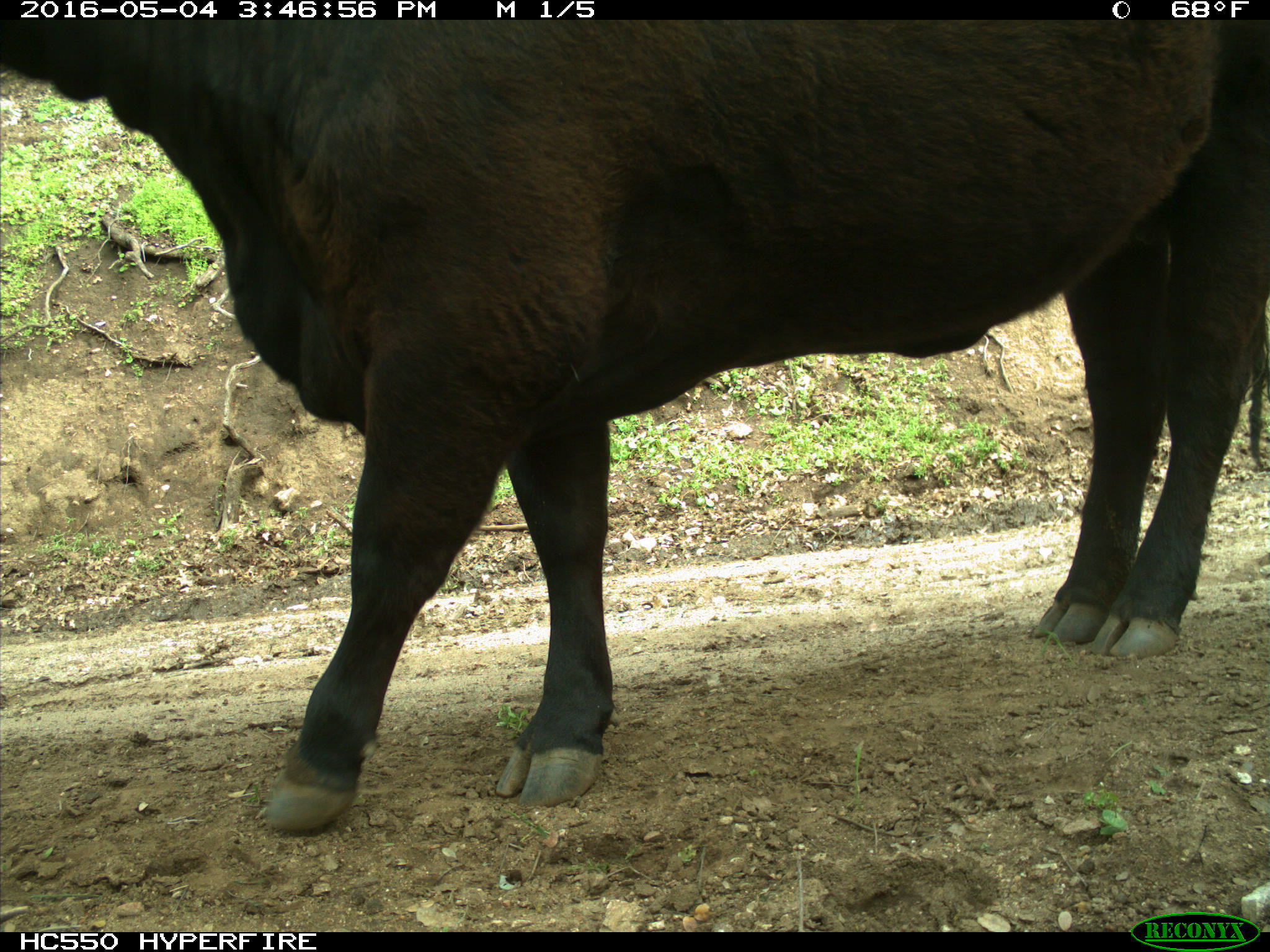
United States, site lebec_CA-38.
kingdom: Animalia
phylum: Chordata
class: Mammalia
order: Artiodactyla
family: Bovidae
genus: Bos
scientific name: Bos taurus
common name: domestic cow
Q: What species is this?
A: Bos taurus (domestic cow).